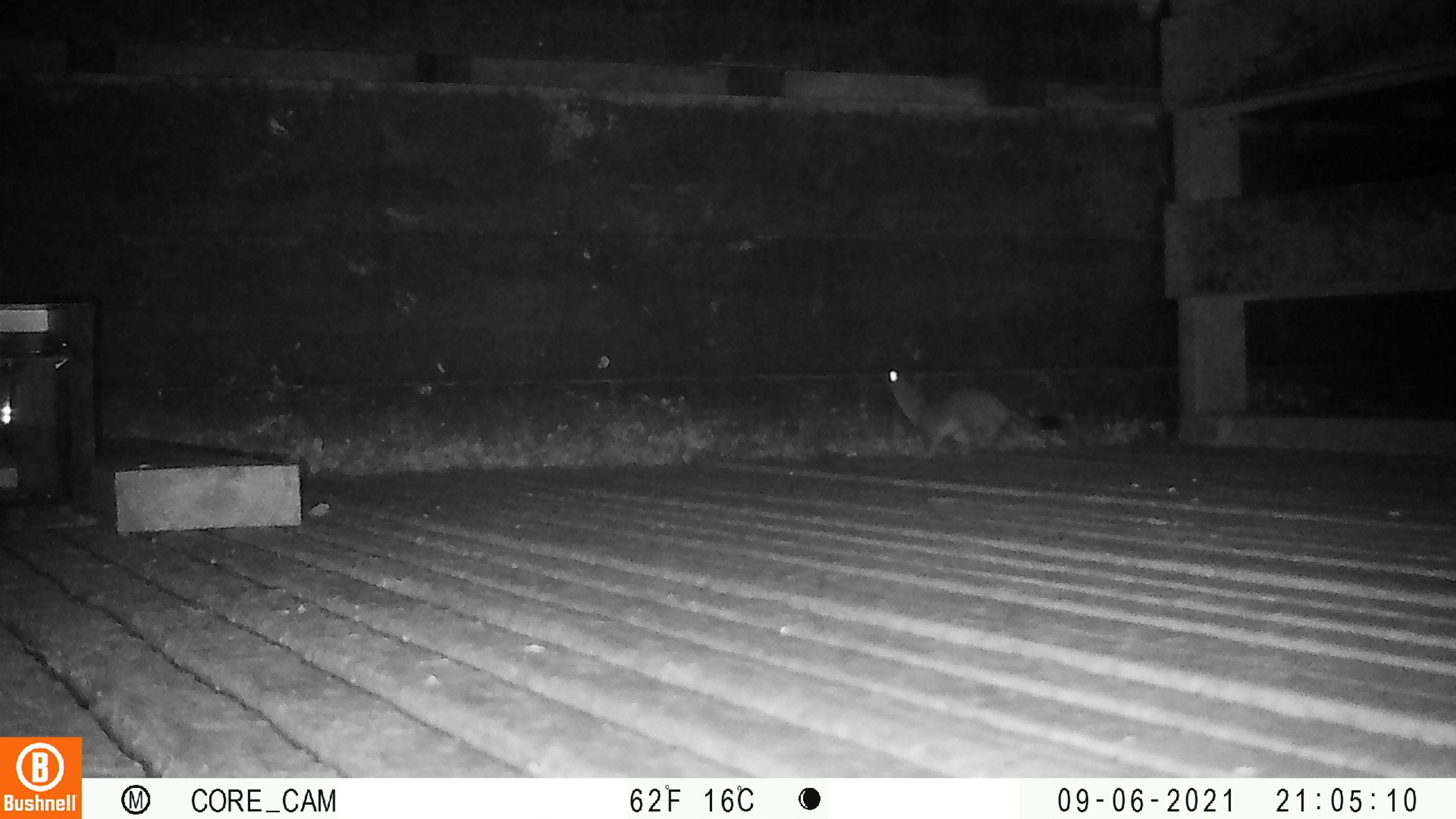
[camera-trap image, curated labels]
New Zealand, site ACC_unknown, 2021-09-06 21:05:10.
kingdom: Animalia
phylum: Chordata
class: Mammalia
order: Carnivora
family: Mustelidae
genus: Mustela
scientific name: Mustela erminea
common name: stoat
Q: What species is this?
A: Stoat (Mustela erminea).